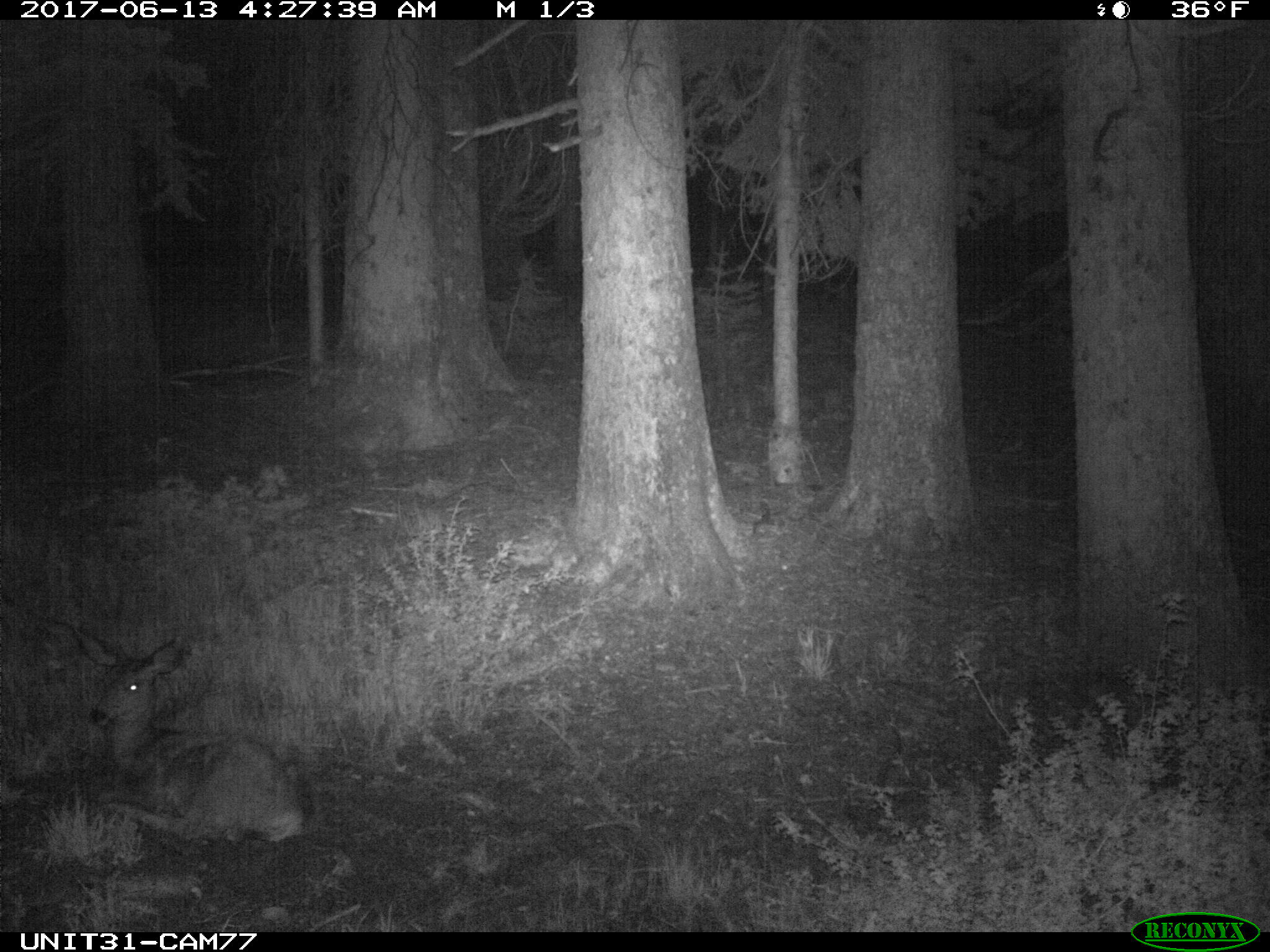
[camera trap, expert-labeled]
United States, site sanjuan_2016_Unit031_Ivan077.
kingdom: Animalia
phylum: Chordata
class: Mammalia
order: Artiodactyla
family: Cervidae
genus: Odocoileus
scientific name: Odocoileus hemionus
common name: mule deer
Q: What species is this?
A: Odocoileus hemionus (mule deer).